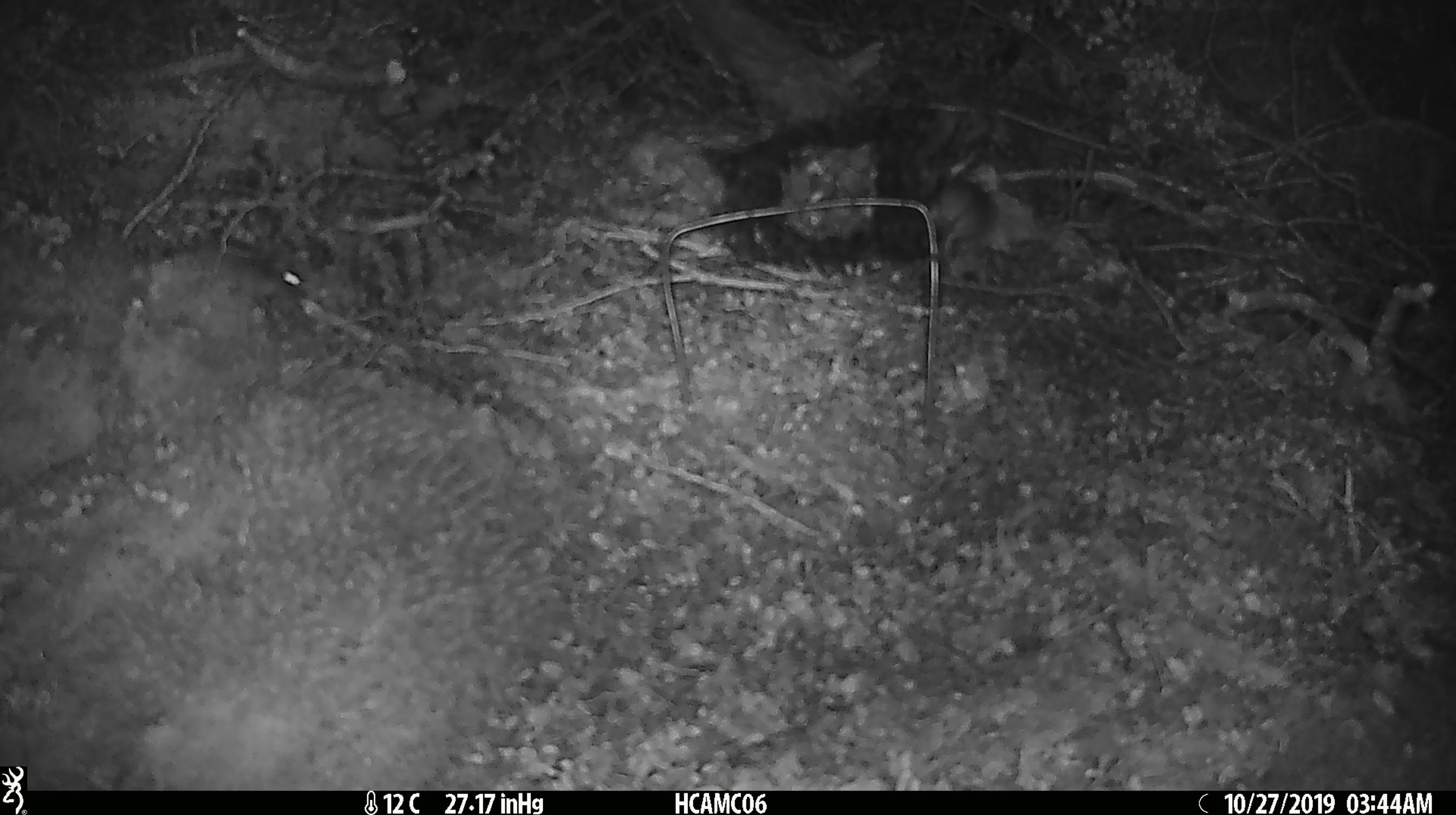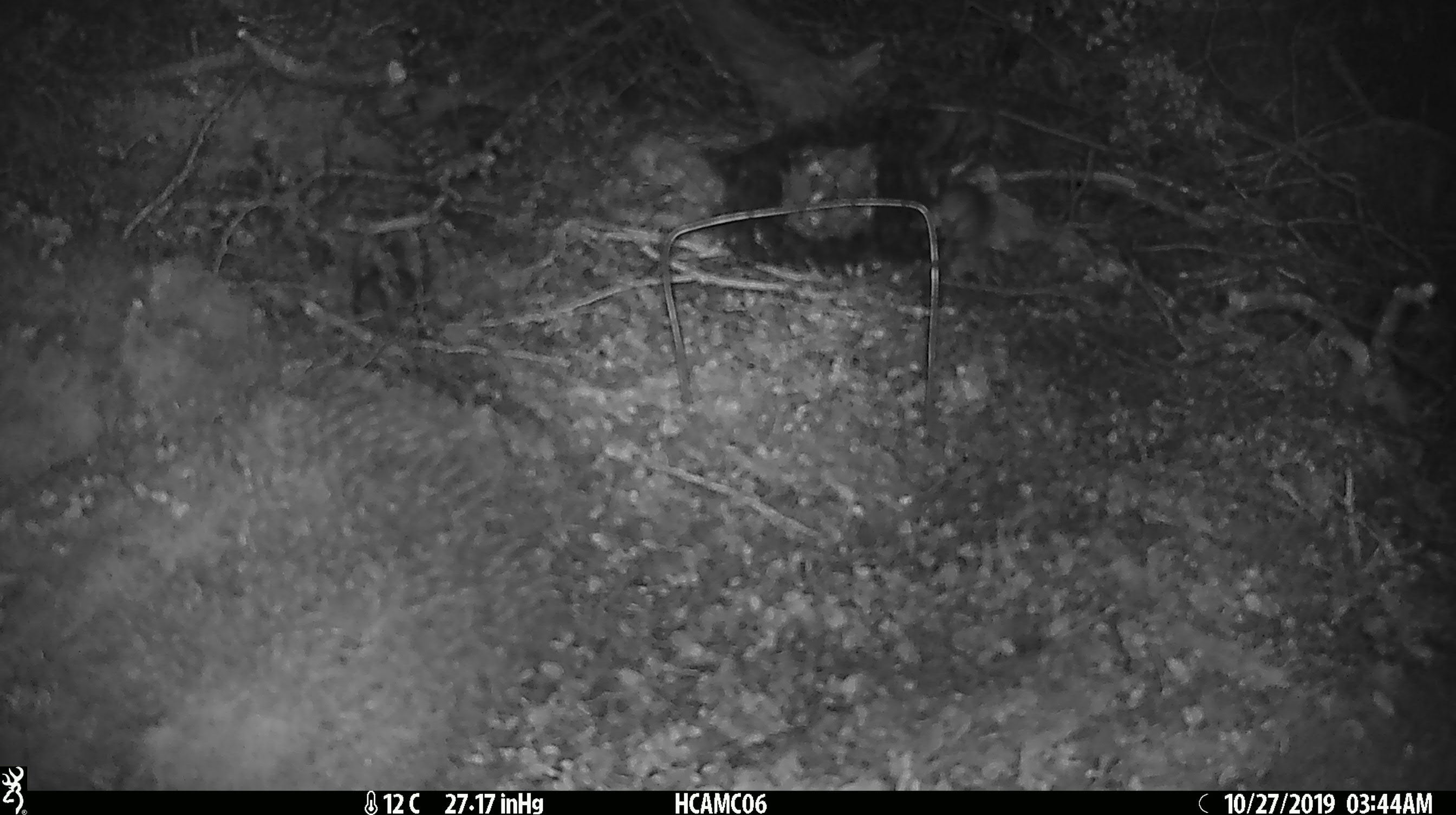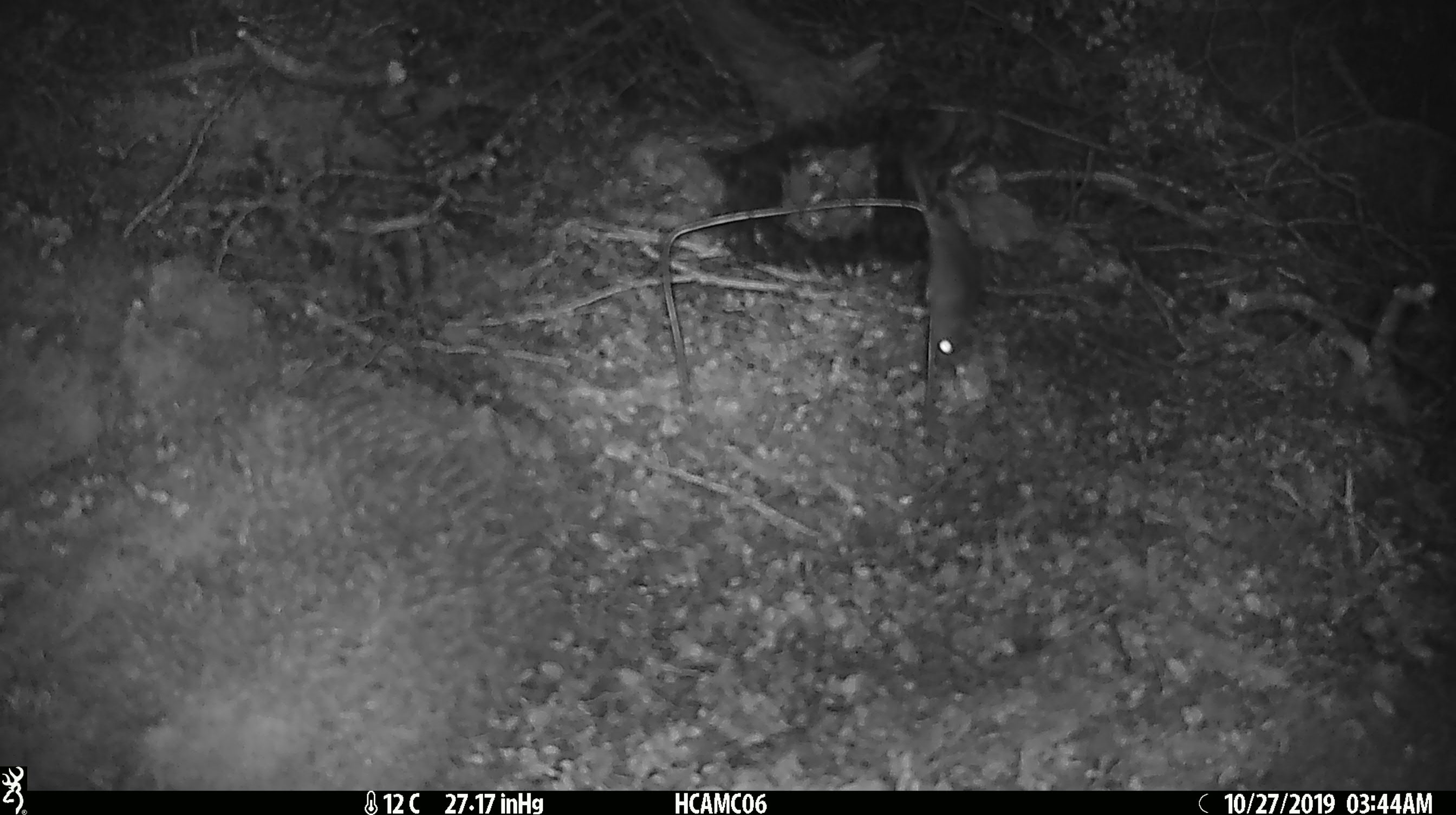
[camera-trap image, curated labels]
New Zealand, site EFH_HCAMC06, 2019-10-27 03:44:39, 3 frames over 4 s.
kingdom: Animalia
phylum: Chordata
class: Mammalia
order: Rodentia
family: Muridae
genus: Mus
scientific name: Mus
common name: mouse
Mouse (Mus).